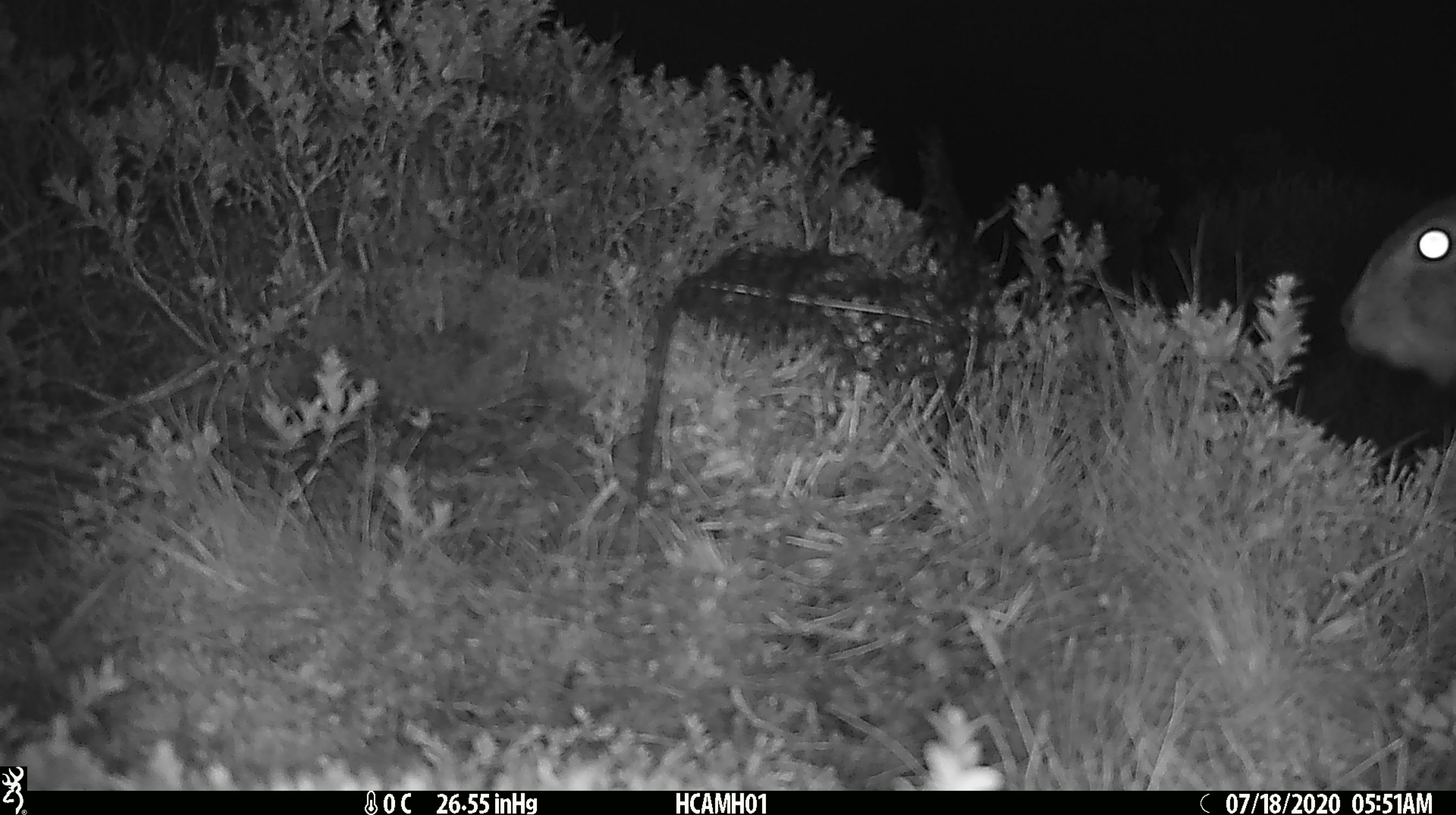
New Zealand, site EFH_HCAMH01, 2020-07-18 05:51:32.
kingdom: Animalia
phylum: Chordata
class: Mammalia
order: Lagomorpha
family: Leporidae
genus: Lepus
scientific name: Lepus europaeus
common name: brown hare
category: hare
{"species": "hare (brown hare) (Lepus europaeus)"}